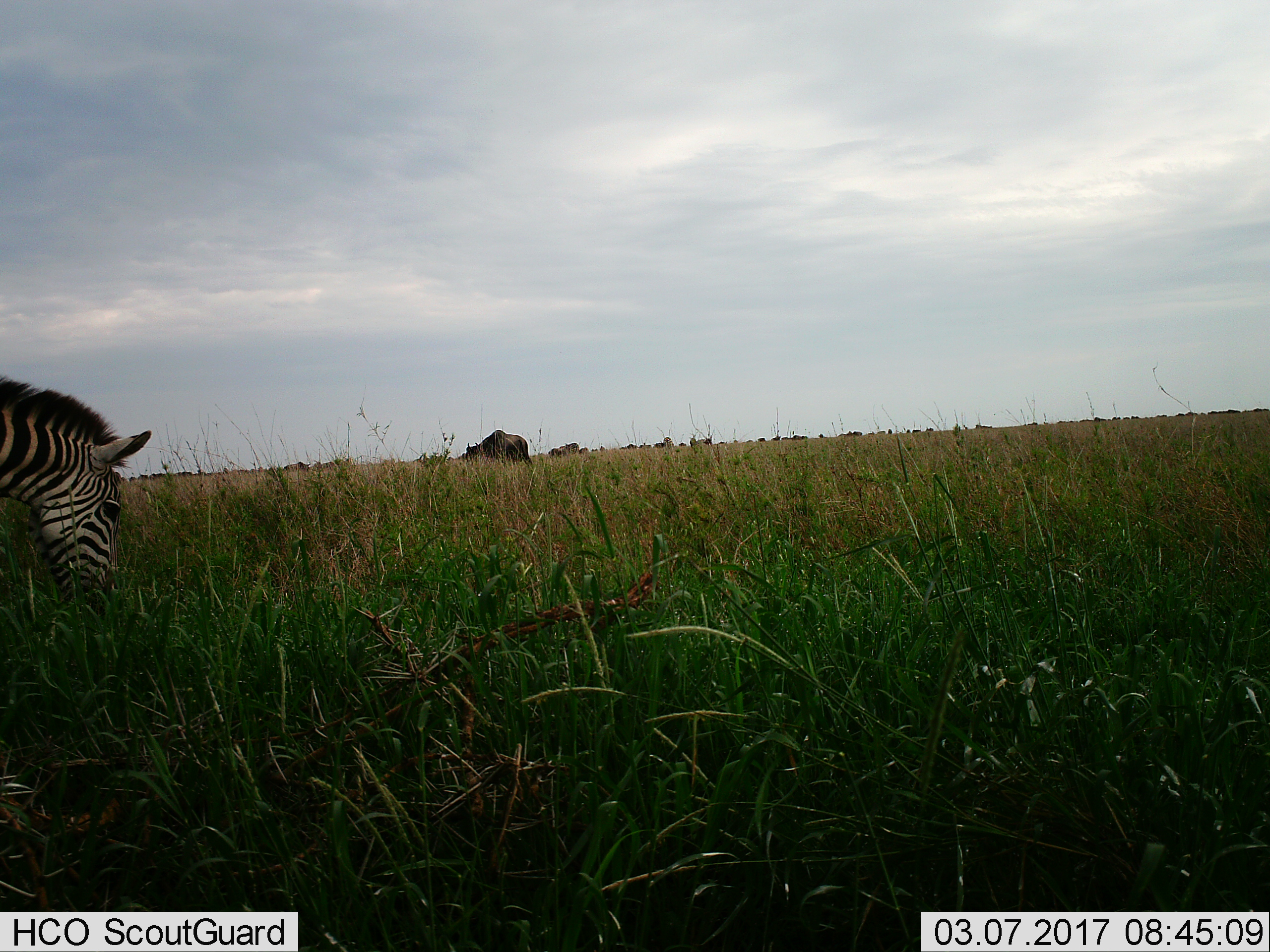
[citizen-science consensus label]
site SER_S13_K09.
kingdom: Animalia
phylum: Chordata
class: Mammalia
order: Artiodactyla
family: Bovidae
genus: Connochaetes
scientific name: Connochaetes taurinus taurinus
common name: blue wildebeest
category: wildebeestblue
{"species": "wildebeestblue (blue wildebeest) (Connochaetes taurinus taurinus)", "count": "11-50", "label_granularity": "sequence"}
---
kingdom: Animalia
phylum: Chordata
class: Mammalia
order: Perissodactyla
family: Equidae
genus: Equus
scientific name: Equus quagga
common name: plains zebra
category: zebraplains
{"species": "zebraplains (plains zebra) (Equus quagga)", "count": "1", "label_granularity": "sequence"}